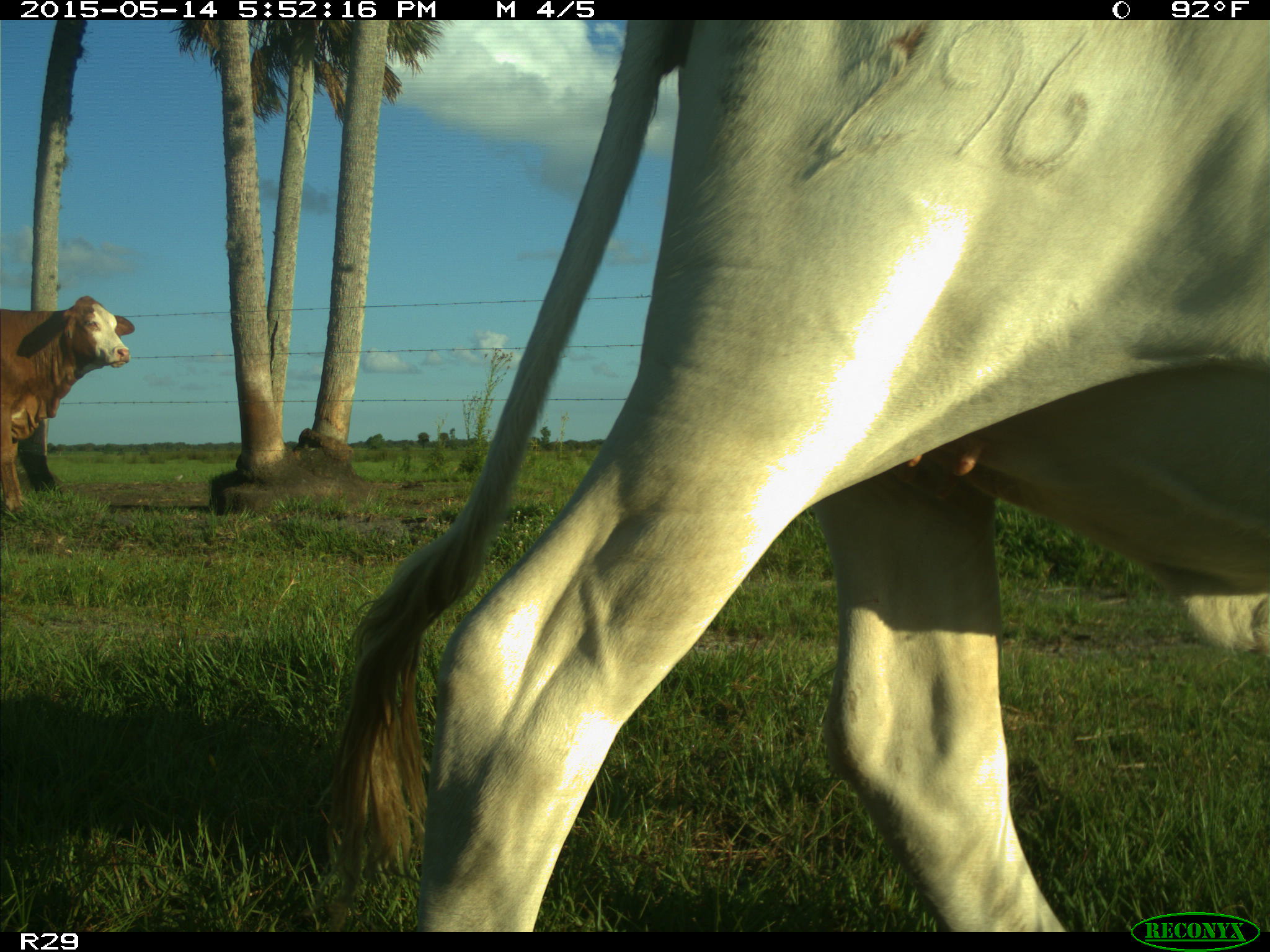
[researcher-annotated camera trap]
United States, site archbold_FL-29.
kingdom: Animalia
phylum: Chordata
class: Mammalia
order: Artiodactyla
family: Bovidae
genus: Bos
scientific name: Bos taurus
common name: domestic cow